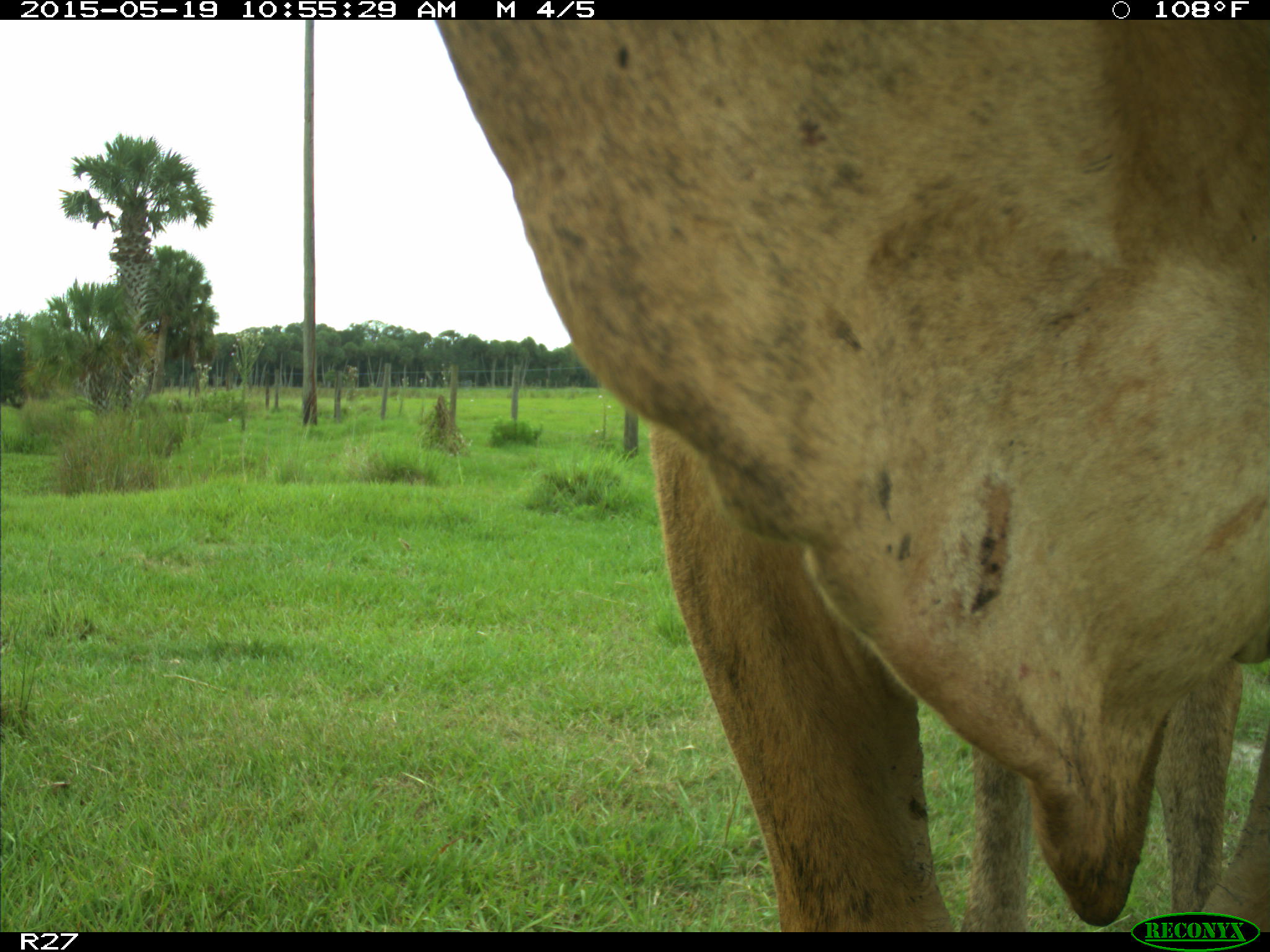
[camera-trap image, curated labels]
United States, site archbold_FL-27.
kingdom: Animalia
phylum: Chordata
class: Mammalia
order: Artiodactyla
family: Bovidae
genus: Bos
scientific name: Bos taurus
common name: domestic cow